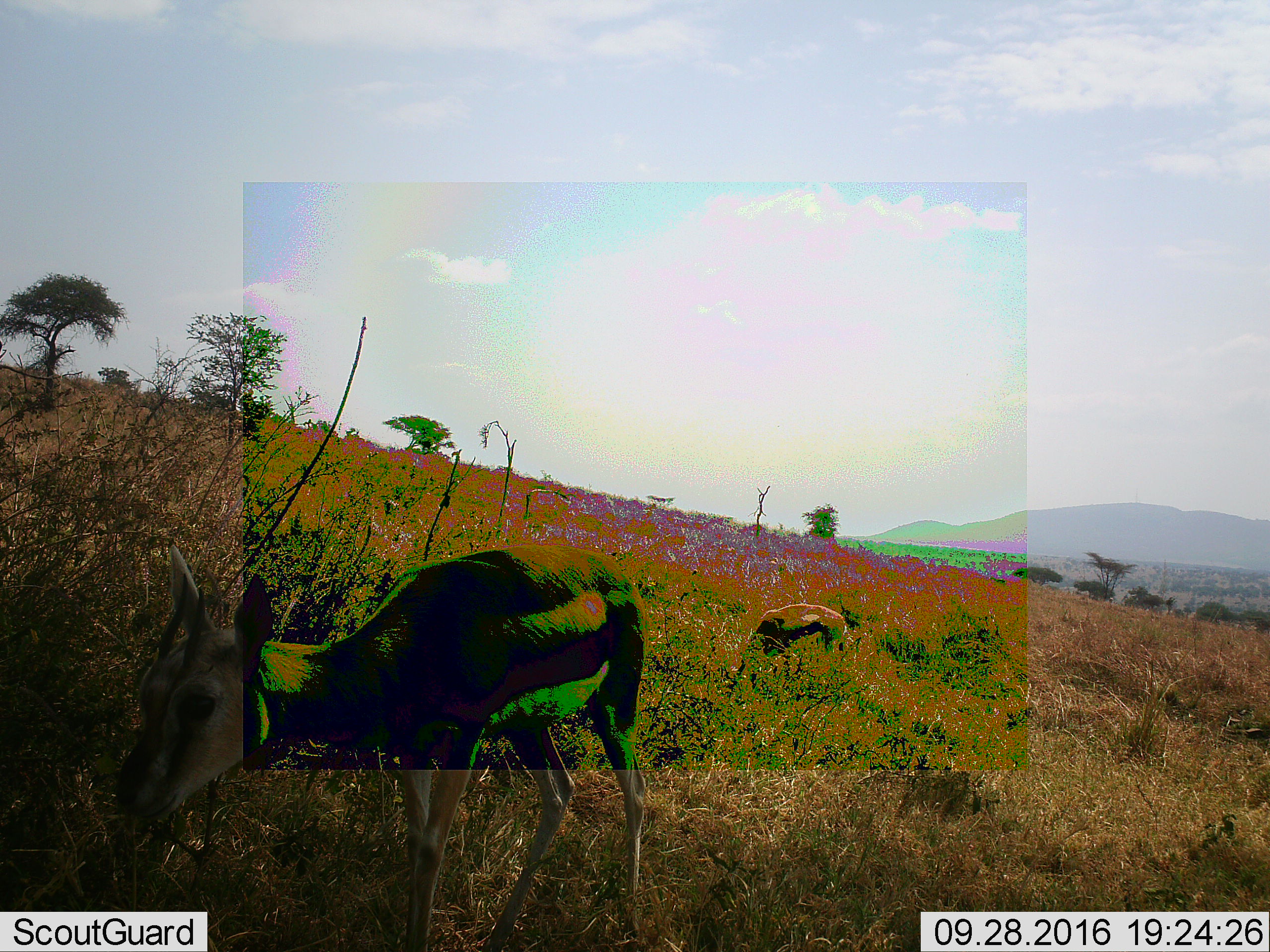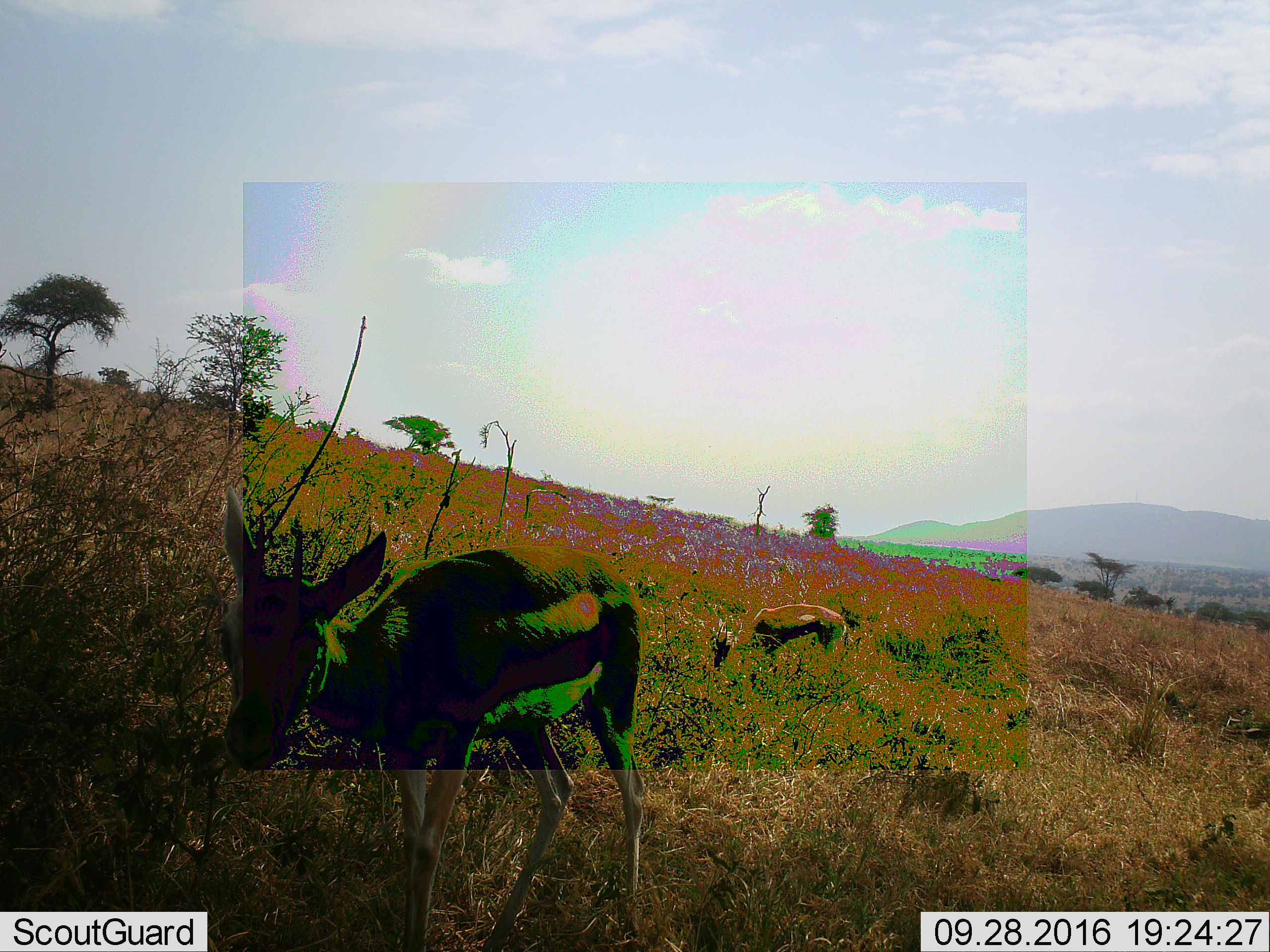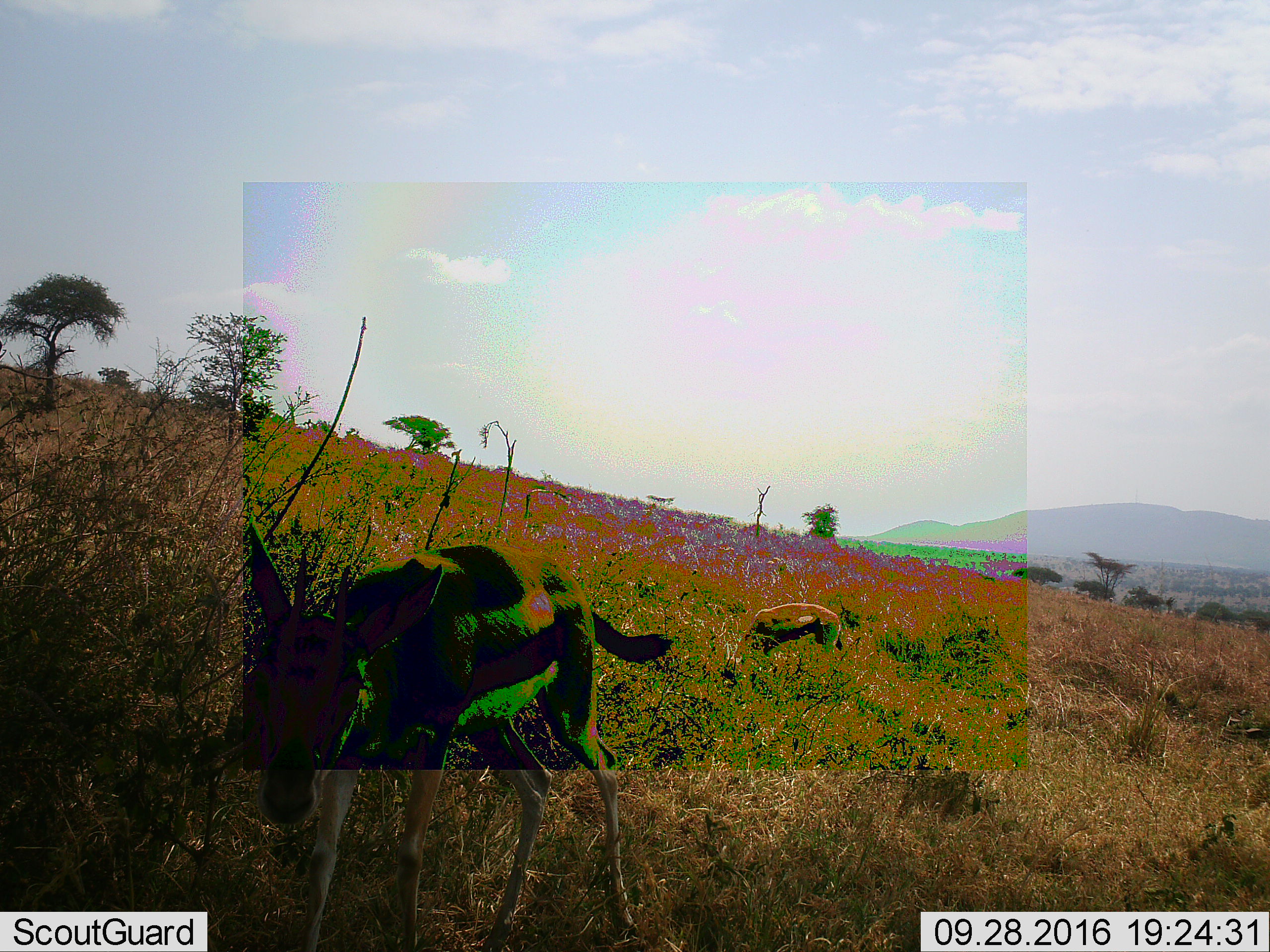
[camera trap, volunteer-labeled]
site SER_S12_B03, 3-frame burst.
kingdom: Animalia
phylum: Chordata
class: Mammalia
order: Artiodactyla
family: Bovidae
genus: Eudorcas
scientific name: Eudorcas thomsonii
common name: thomson's gazelle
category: gazellethomsons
Gazellethomsons (thomson's gazelle) (Eudorcas thomsonii), count 2. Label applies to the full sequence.